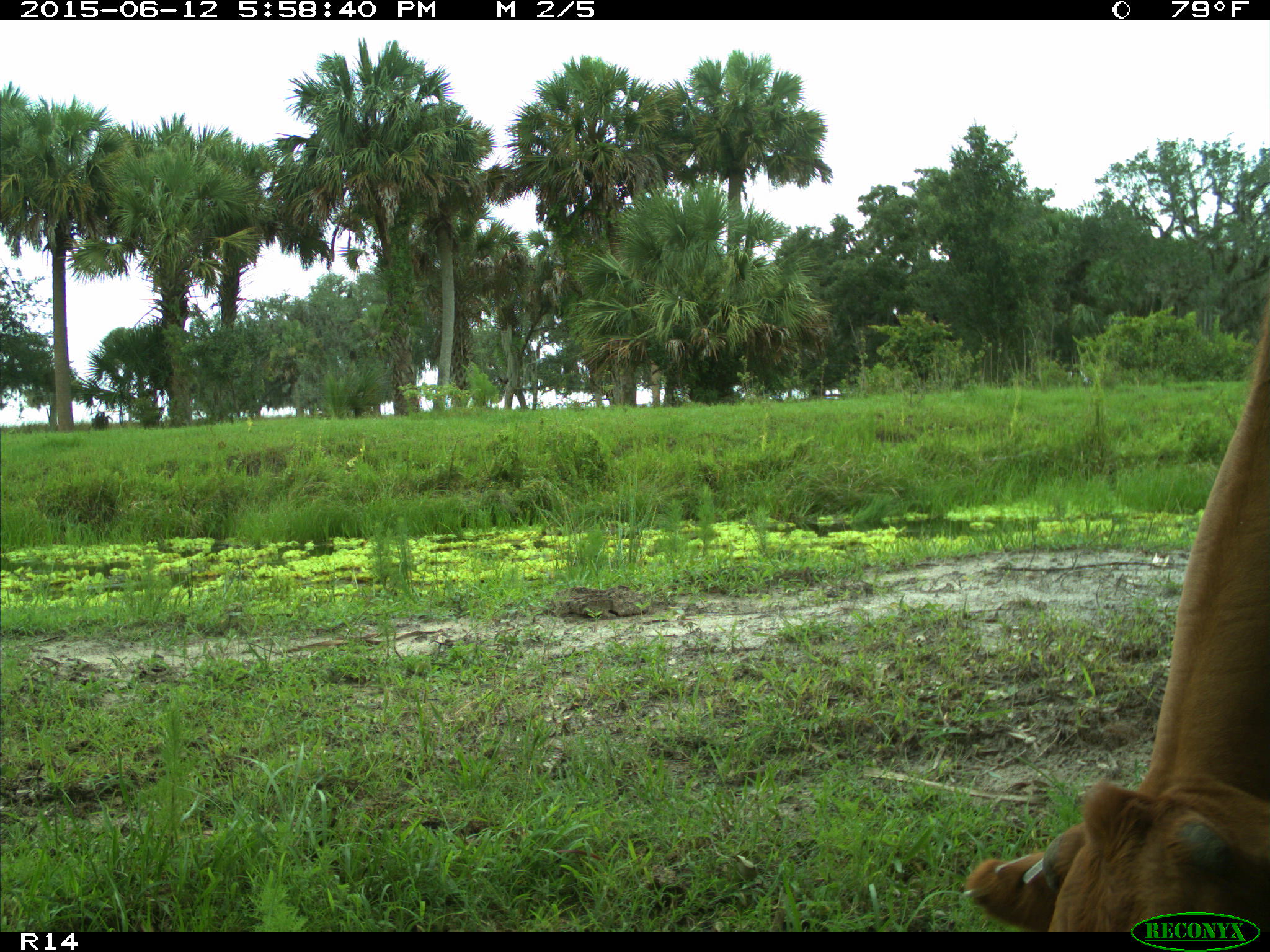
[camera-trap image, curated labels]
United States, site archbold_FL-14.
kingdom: Animalia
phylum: Chordata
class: Mammalia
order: Artiodactyla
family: Bovidae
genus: Bos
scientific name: Bos taurus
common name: domestic cow